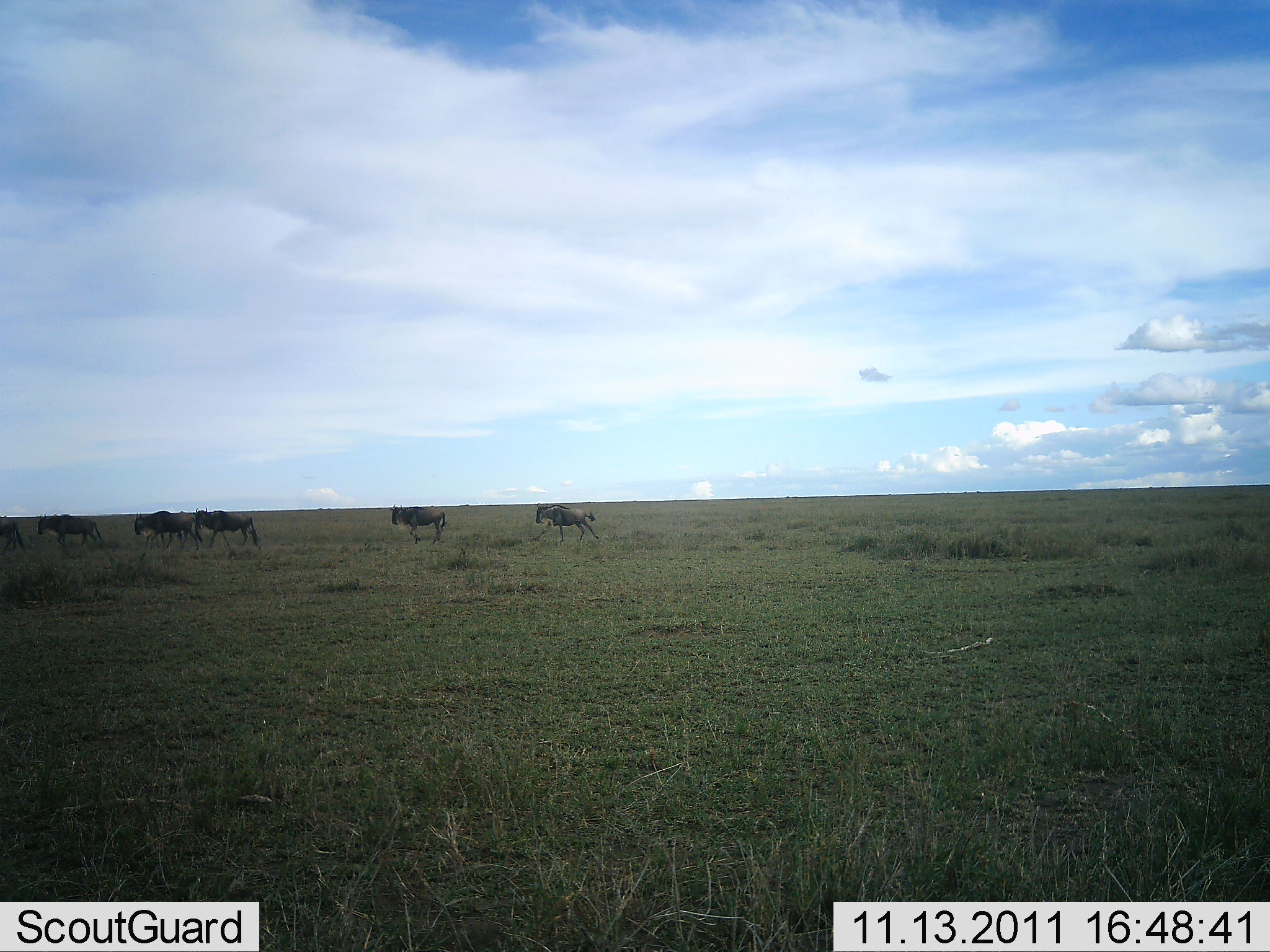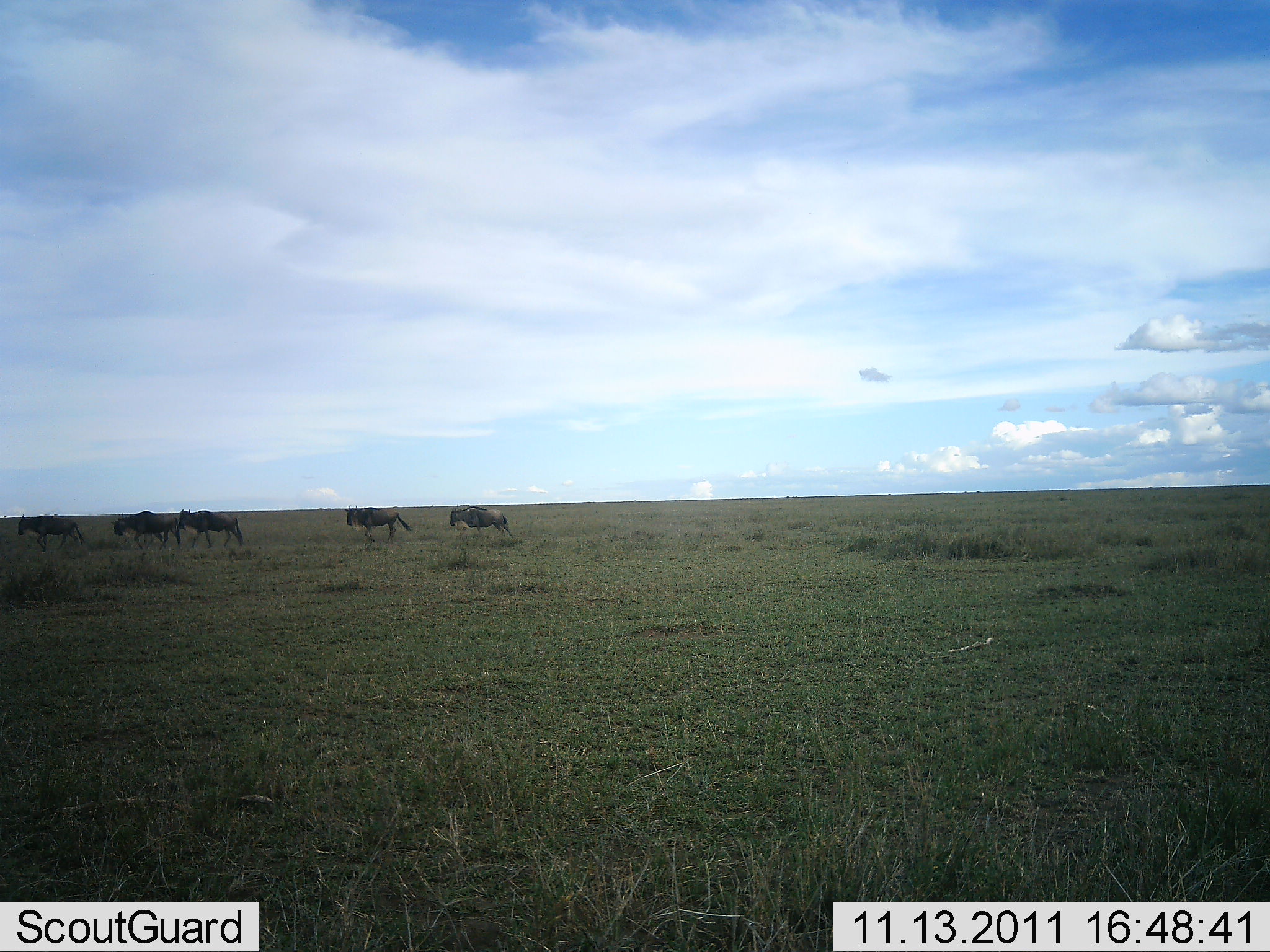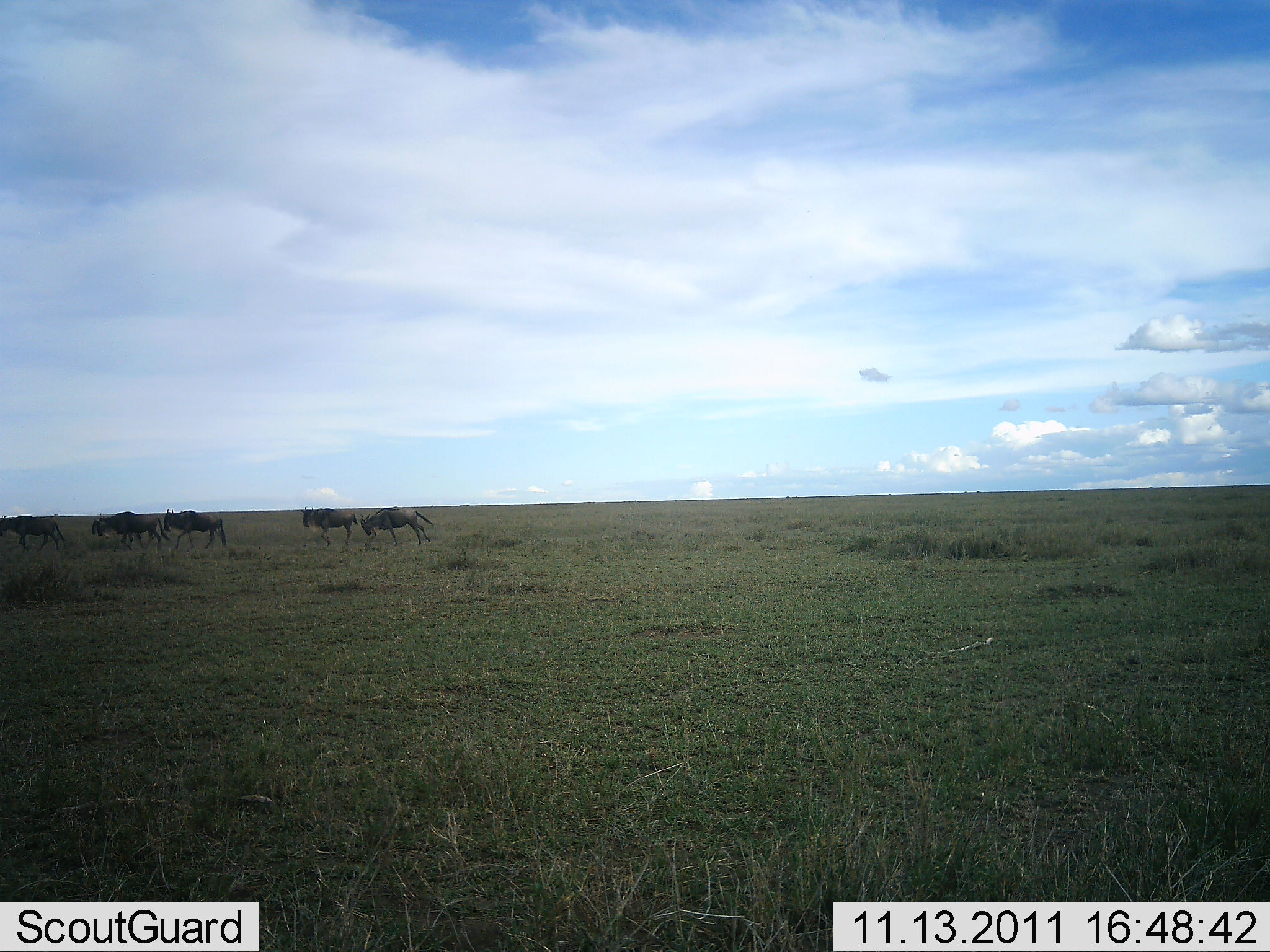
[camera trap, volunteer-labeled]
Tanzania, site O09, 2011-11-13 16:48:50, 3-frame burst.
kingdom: Animalia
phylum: Chordata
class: Mammalia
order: Artiodactyla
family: Bovidae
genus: Connochaetes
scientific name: Connochaetes taurinus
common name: blue wildebeest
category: wildebeest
Wildebeest (blue wildebeest) (Connochaetes taurinus), count 6. Behavior (volunteer vote fractions): standing 6%, resting 0%, moving 100%, interacting 0%. Young present (vote fraction): 0%. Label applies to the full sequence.